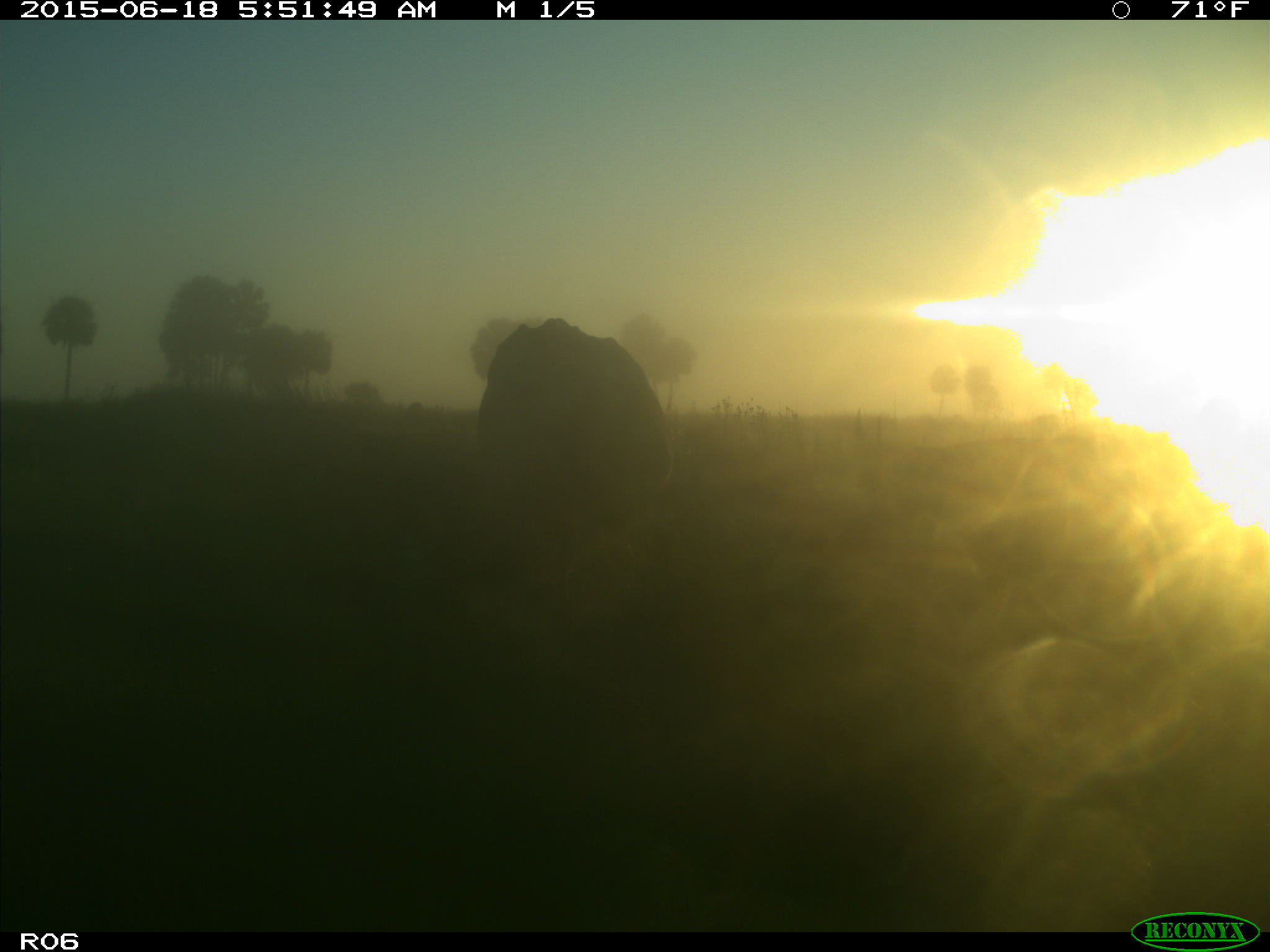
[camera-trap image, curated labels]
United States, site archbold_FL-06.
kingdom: Animalia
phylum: Chordata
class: Mammalia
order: Artiodactyla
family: Bovidae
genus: Bos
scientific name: Bos taurus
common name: domestic cow